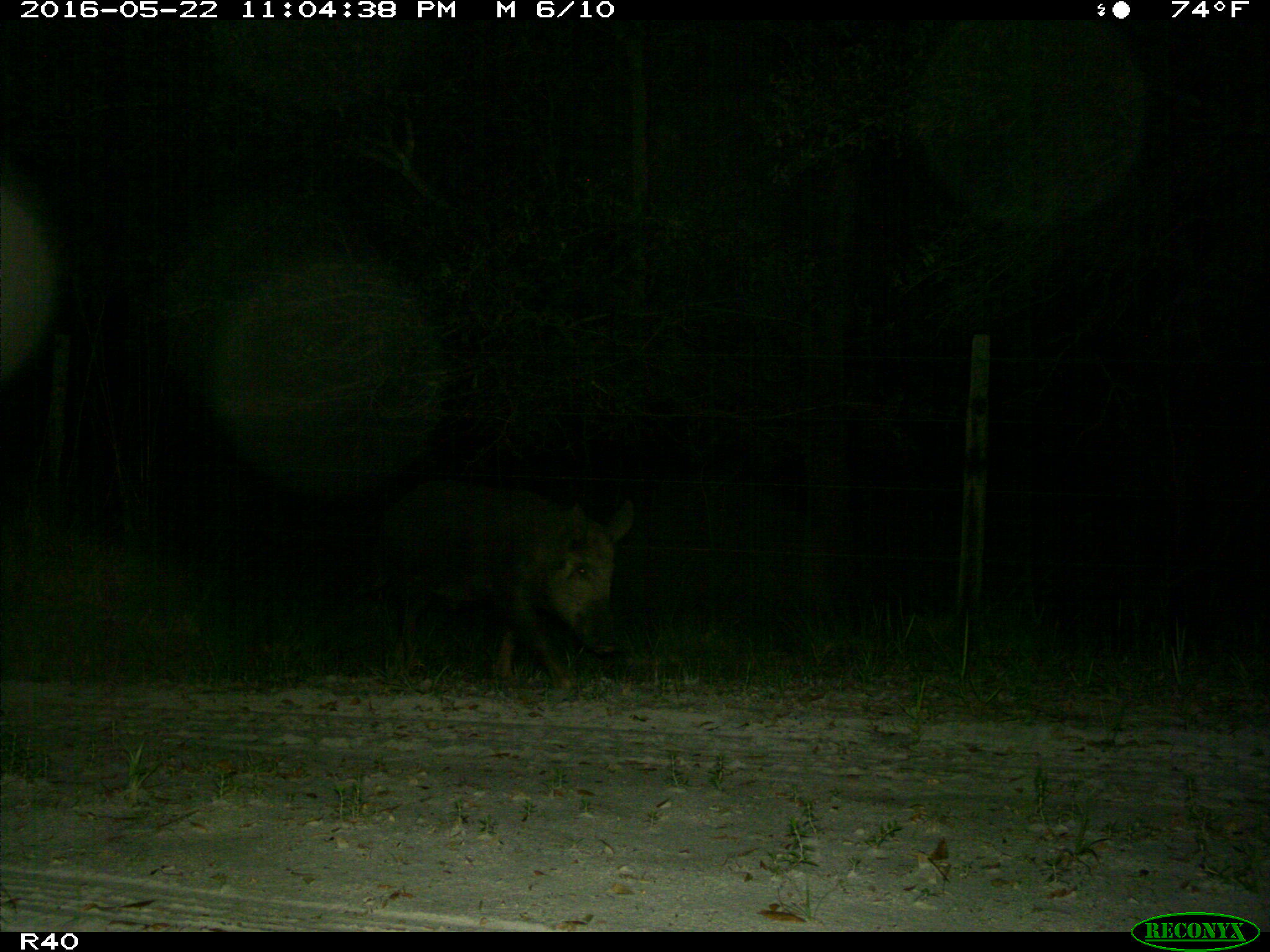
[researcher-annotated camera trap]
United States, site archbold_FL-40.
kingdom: Animalia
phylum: Chordata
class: Mammalia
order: Artiodactyla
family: Suidae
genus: Sus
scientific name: Sus scrofa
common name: wild boar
Sus scrofa (wild boar).